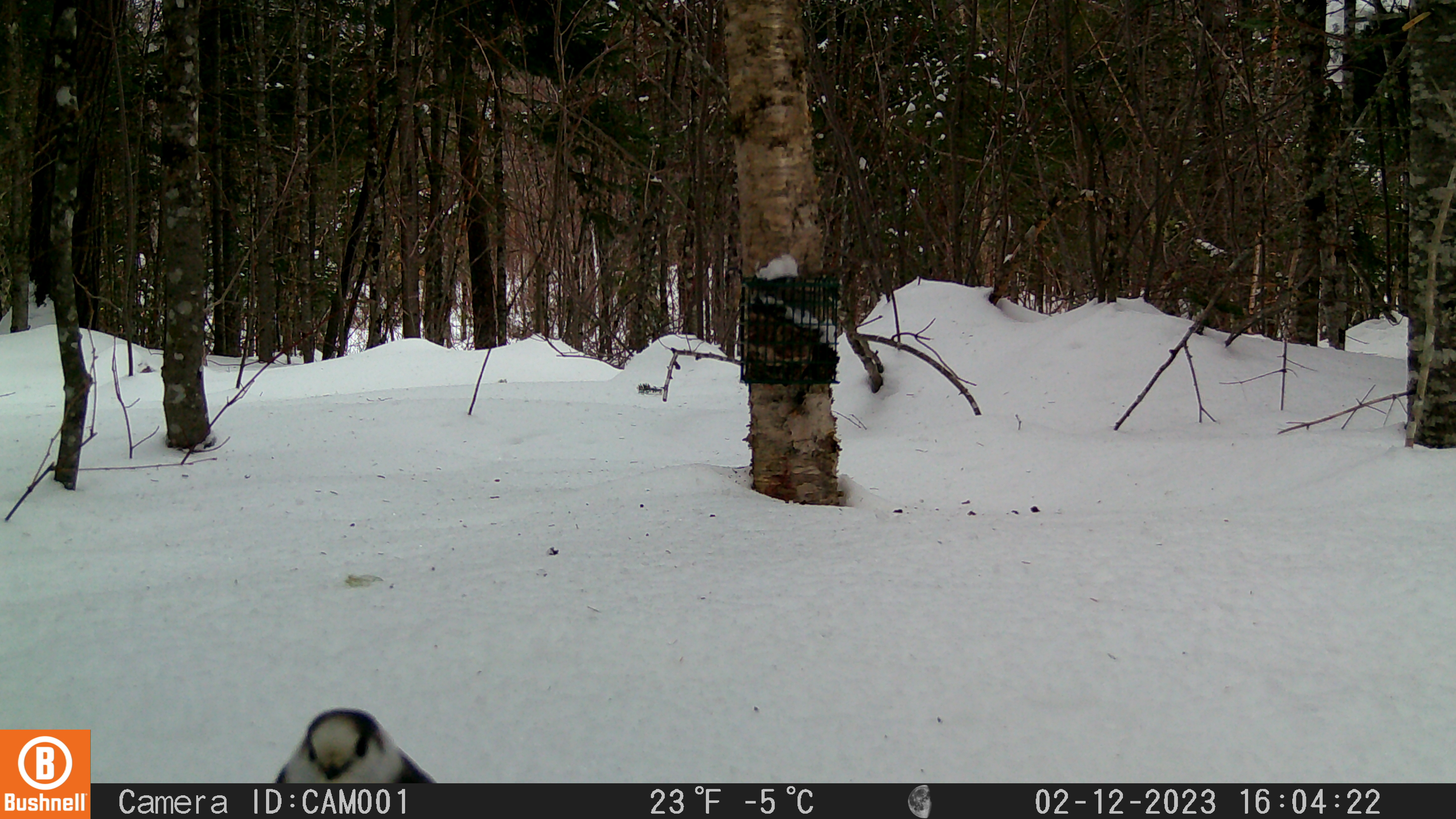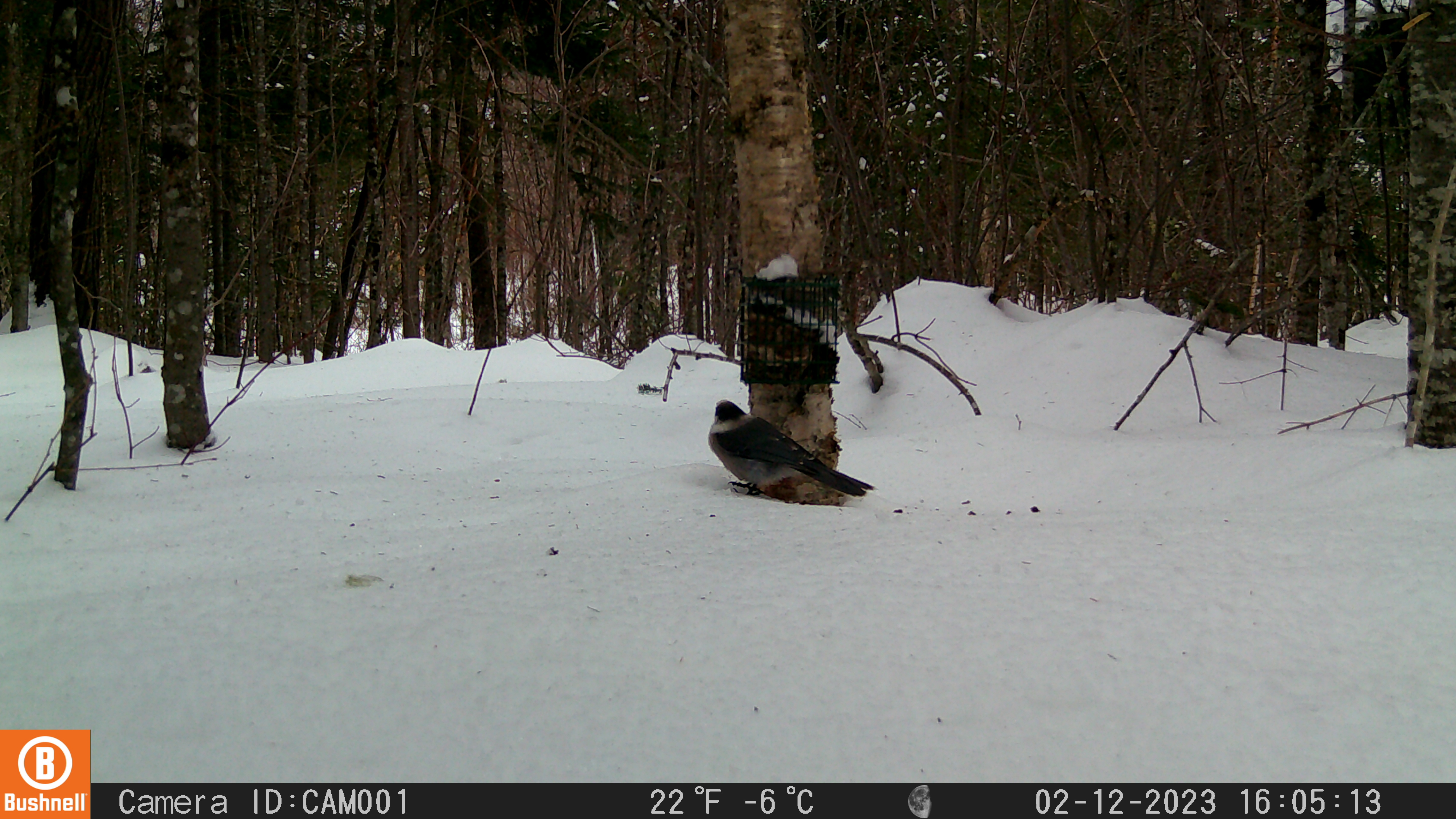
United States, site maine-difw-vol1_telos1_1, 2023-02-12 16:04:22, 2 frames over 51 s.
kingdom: Animalia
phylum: Chordata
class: Aves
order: Passeriformes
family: Corvidae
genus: Perisoreus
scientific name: Perisoreus canadensis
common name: canada jay